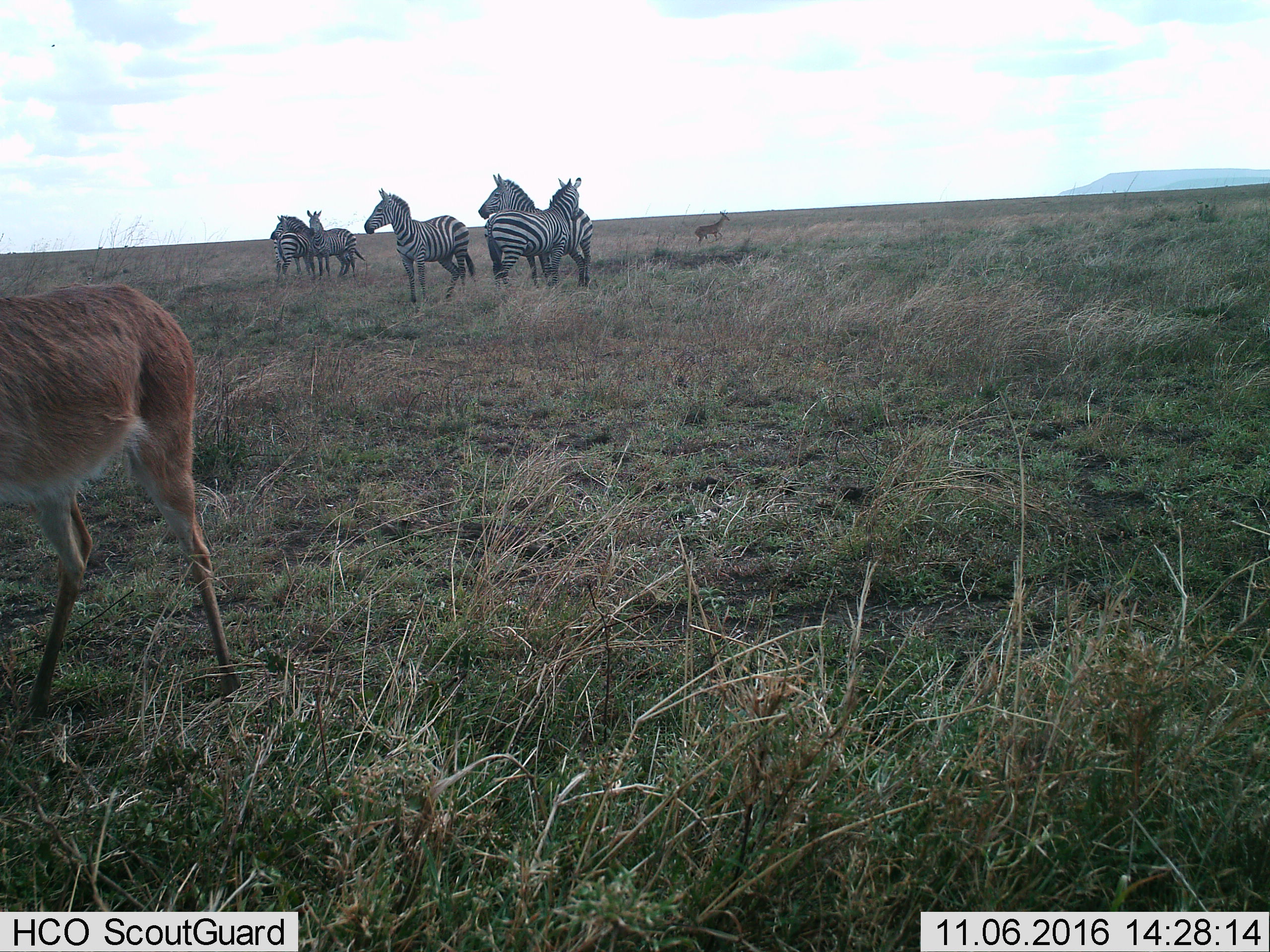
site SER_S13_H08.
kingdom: Animalia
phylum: Chordata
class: Mammalia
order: Perissodactyla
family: Equidae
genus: Equus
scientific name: Equus quagga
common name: plains zebra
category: zebraplains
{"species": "zebraplains (plains zebra) (Equus quagga)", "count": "5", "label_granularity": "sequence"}